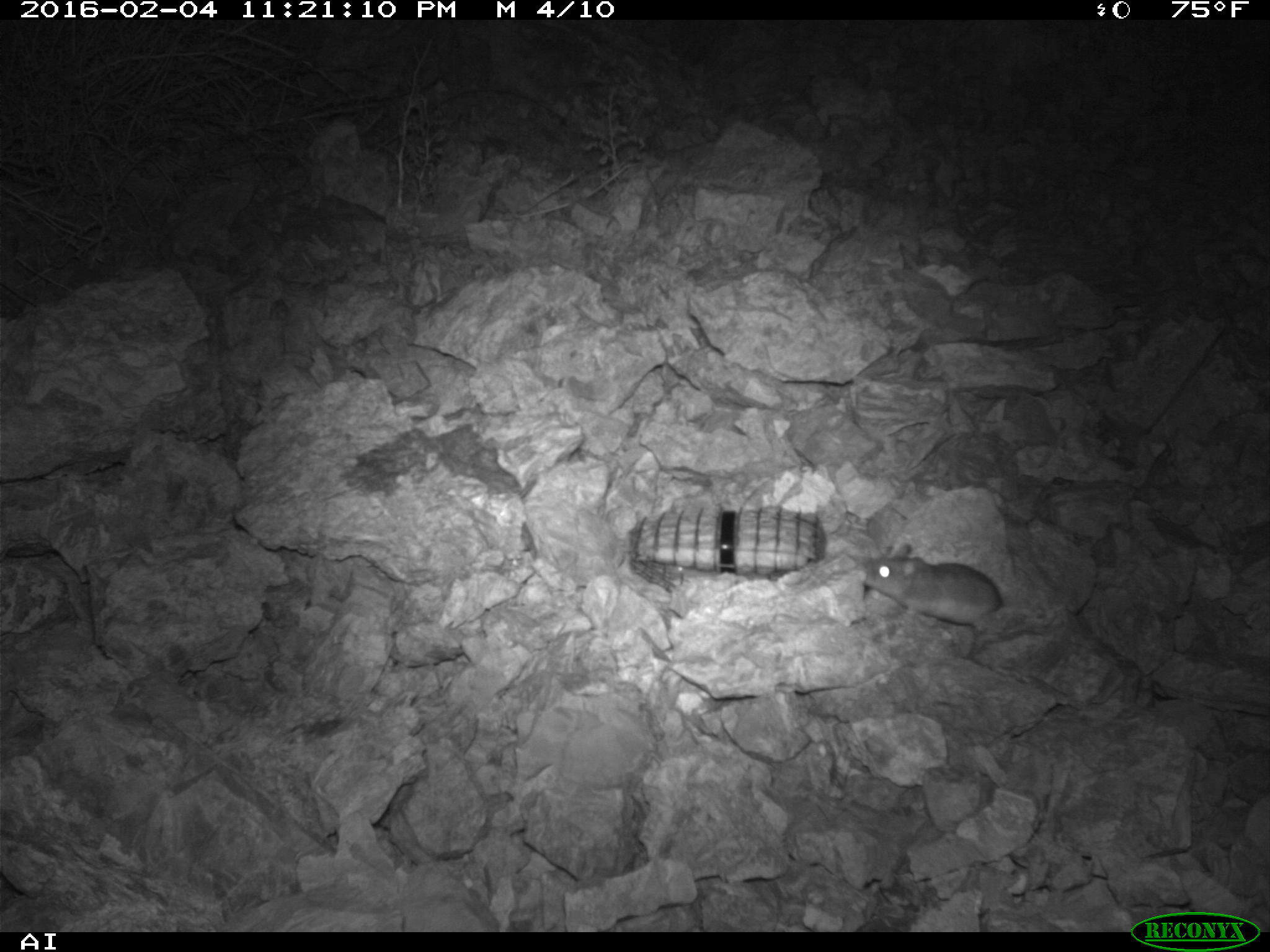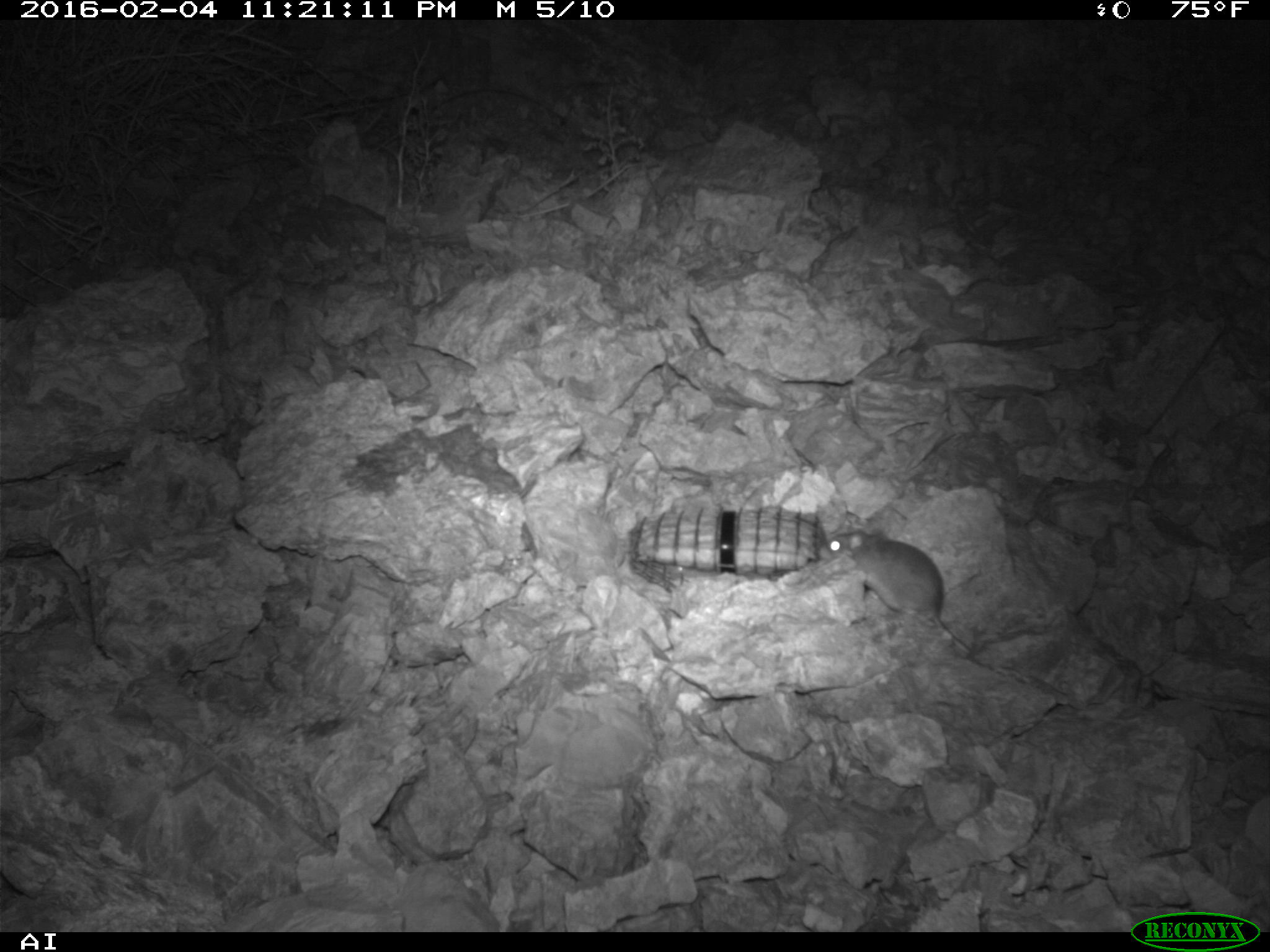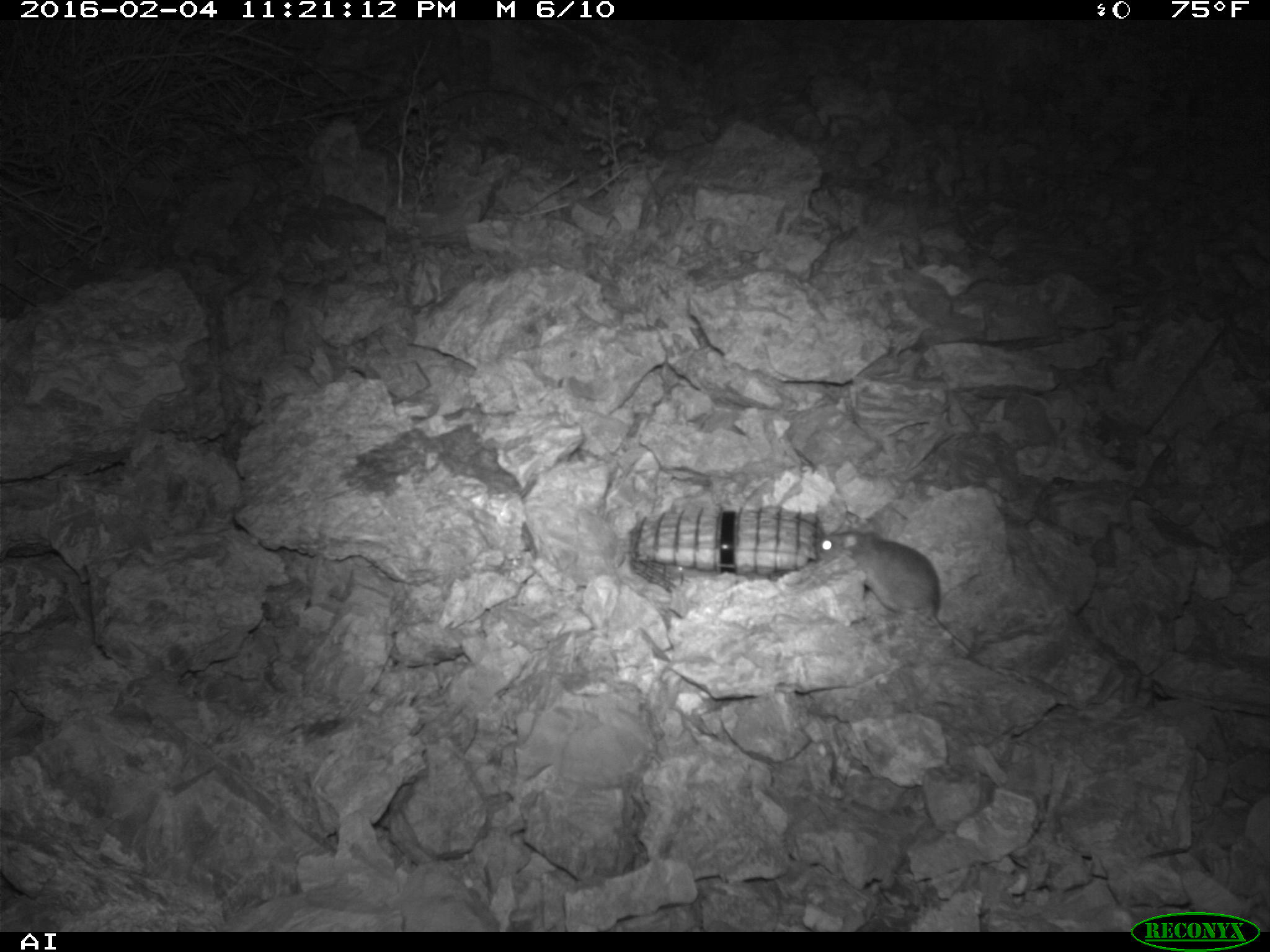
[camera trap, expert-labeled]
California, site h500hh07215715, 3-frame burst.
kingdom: Animalia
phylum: Chordata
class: Mammalia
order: Rodentia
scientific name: Rodentia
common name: rodent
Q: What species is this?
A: Rodent (Rodentia).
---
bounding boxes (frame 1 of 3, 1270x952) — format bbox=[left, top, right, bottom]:
rodent: bbox=[842, 542, 1008, 625]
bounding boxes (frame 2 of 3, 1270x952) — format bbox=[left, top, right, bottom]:
rodent: bbox=[817, 529, 970, 652]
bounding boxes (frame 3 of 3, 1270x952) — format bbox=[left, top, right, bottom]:
rodent: bbox=[814, 529, 972, 654]